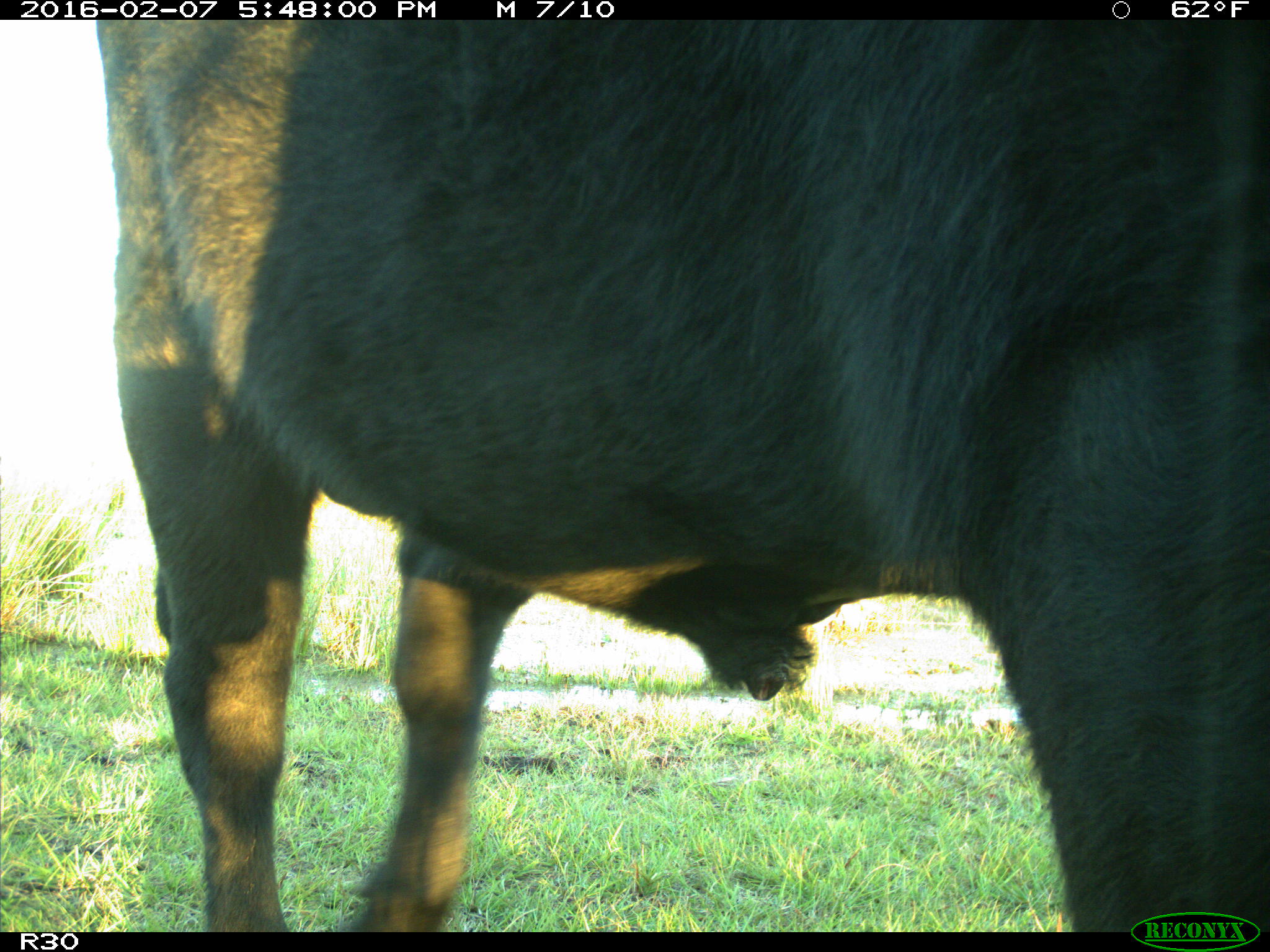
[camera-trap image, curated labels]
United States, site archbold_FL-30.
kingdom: Animalia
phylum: Chordata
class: Mammalia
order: Artiodactyla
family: Bovidae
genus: Bos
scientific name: Bos taurus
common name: domestic cow